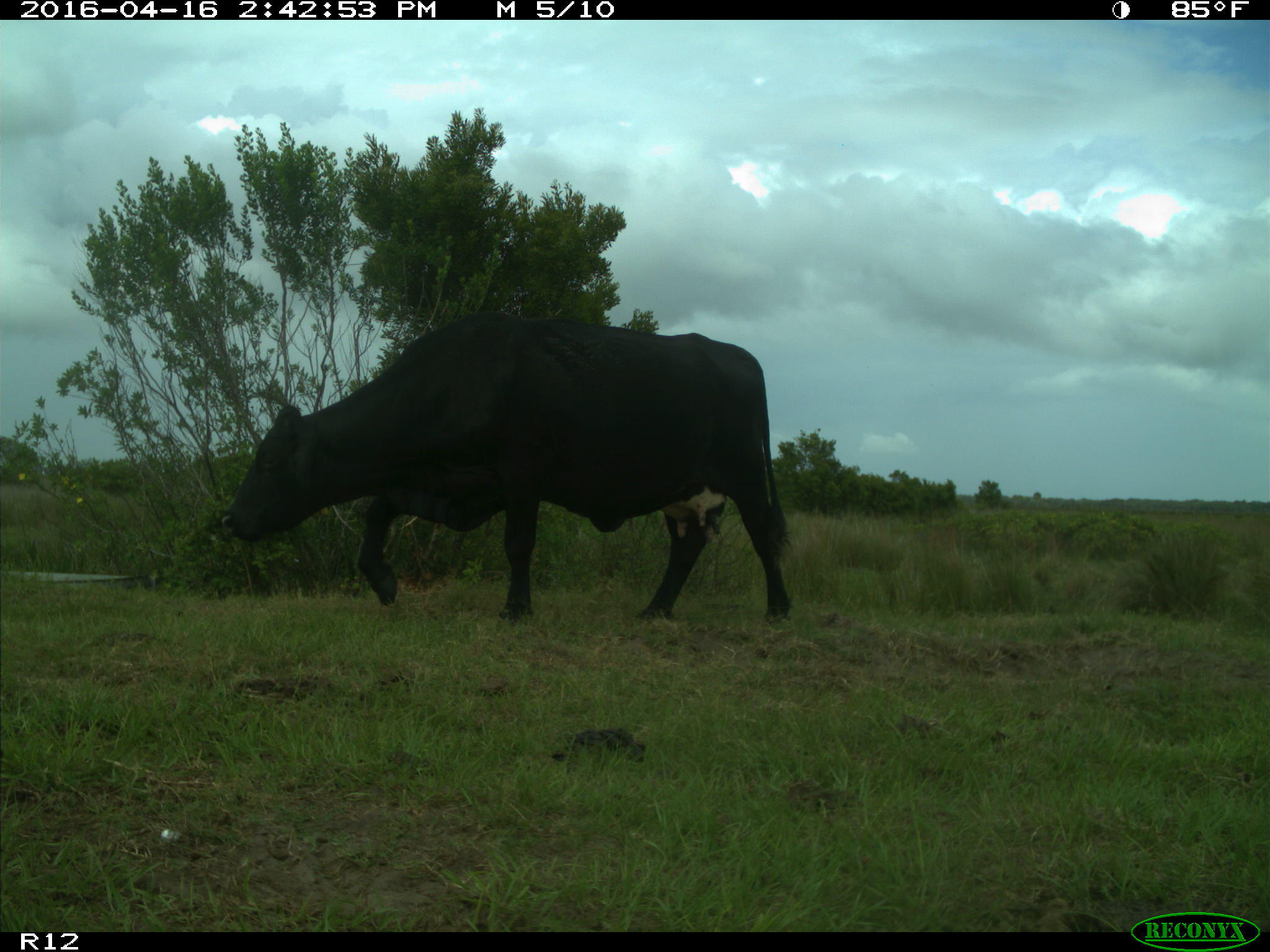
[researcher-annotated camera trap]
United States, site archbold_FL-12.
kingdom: Animalia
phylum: Chordata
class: Mammalia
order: Artiodactyla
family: Bovidae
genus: Bos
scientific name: Bos taurus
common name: domestic cow